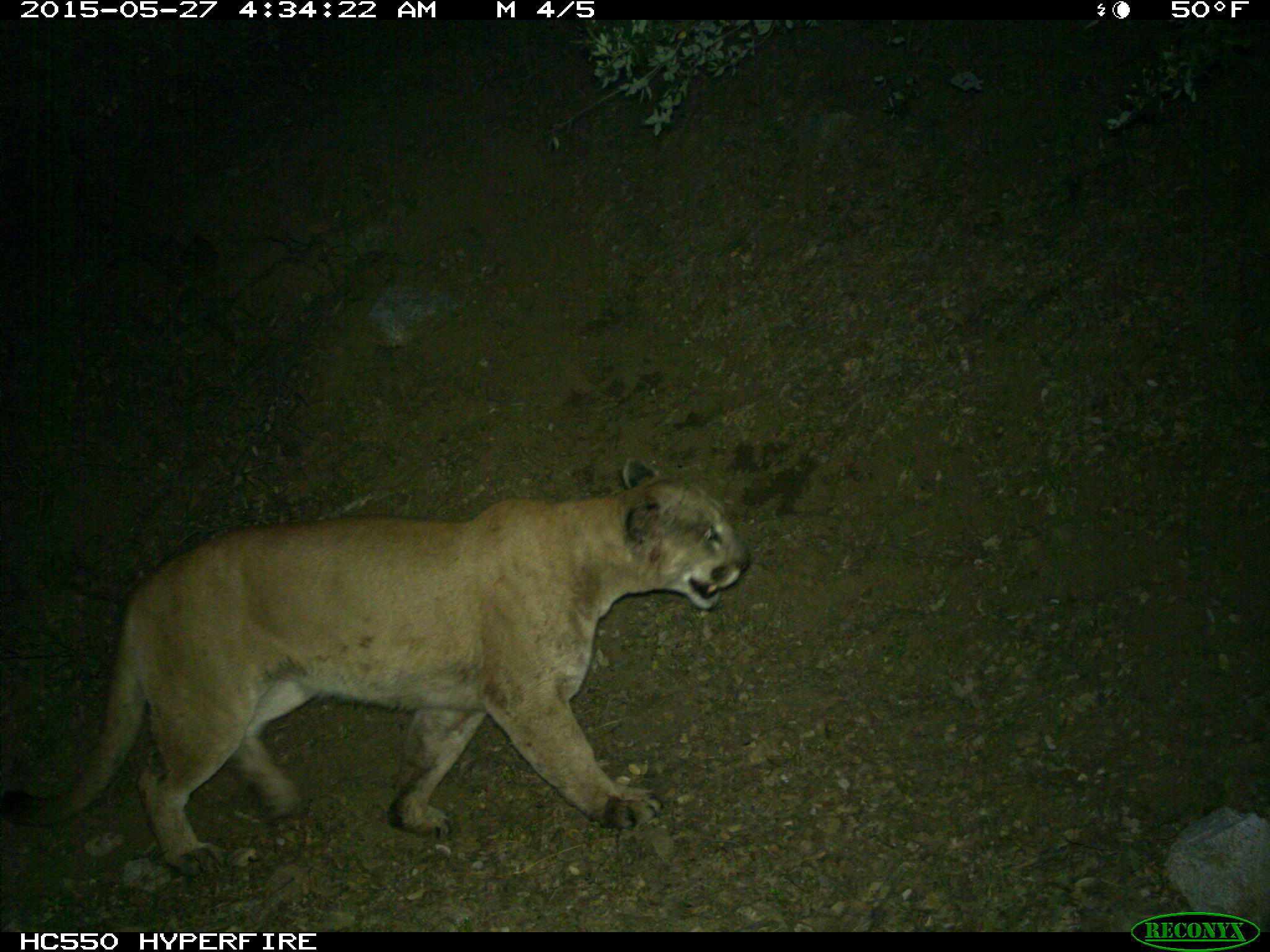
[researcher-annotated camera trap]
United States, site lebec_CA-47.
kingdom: Animalia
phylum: Chordata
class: Mammalia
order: Carnivora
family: Felidae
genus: Puma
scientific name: Puma concolor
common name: mountain lion